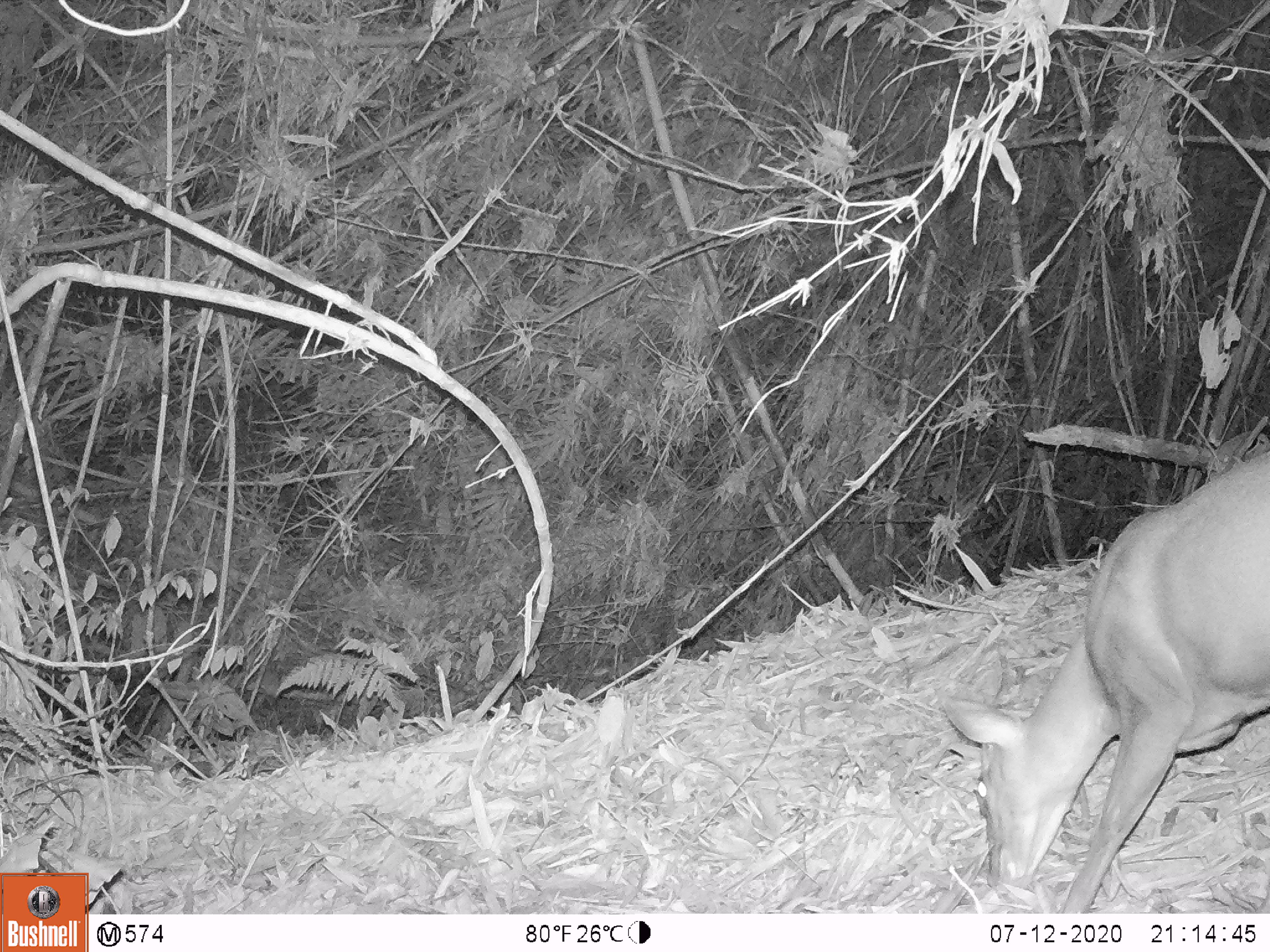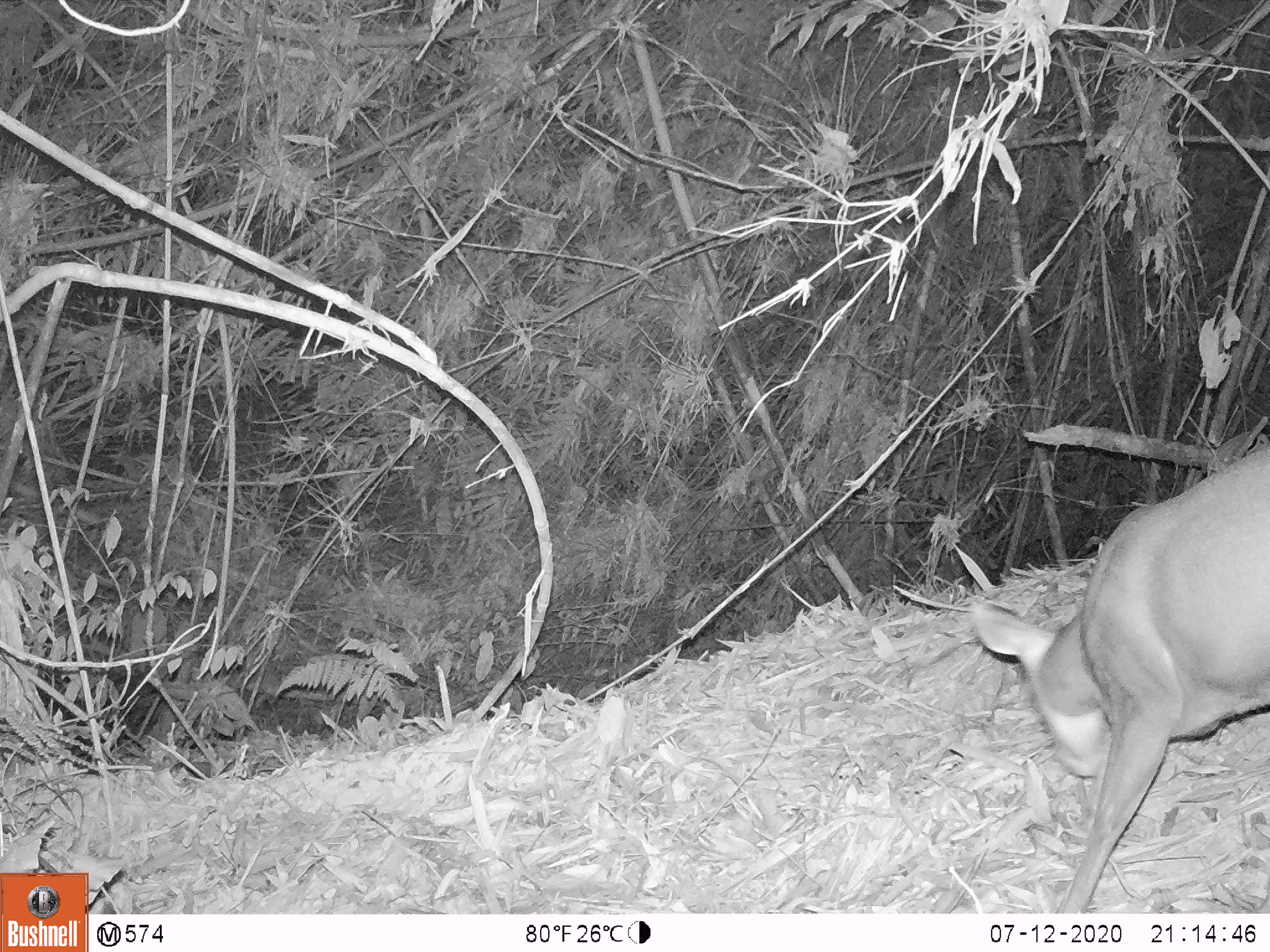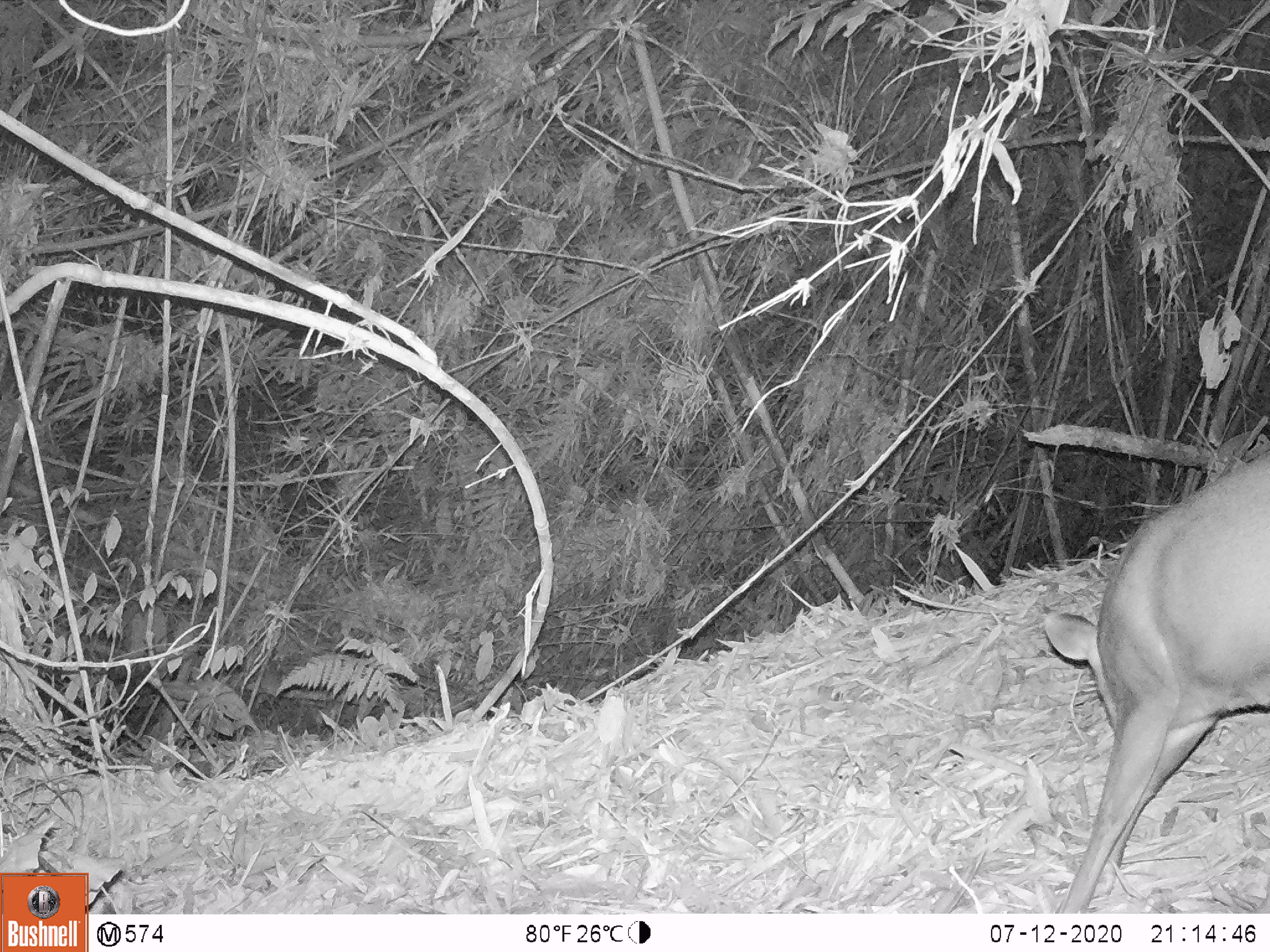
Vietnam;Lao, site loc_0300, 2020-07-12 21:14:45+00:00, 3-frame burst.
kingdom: Animalia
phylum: Chordata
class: Mammalia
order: Artiodactyla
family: Cervidae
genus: Muntiacus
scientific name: Muntiacus rooseveltorum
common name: roosevelt's muntjac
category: roosevelts muntjac group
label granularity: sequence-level